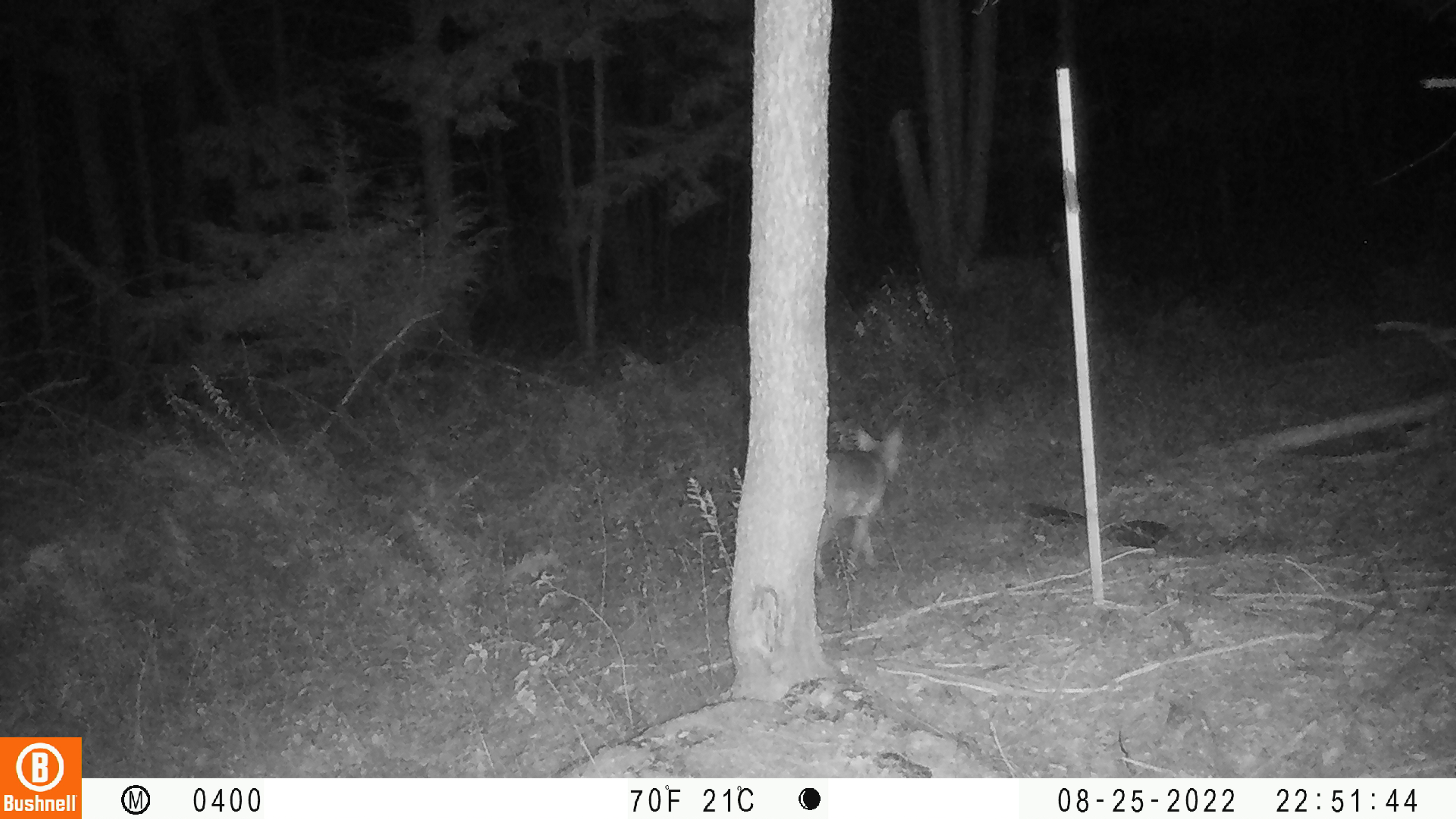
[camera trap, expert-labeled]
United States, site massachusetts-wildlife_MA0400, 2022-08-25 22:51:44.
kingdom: Animalia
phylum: Chordata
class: Mammalia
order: Carnivora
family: Canidae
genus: Canis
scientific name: Canis latrans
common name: coyote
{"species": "coyote (Canis latrans)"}